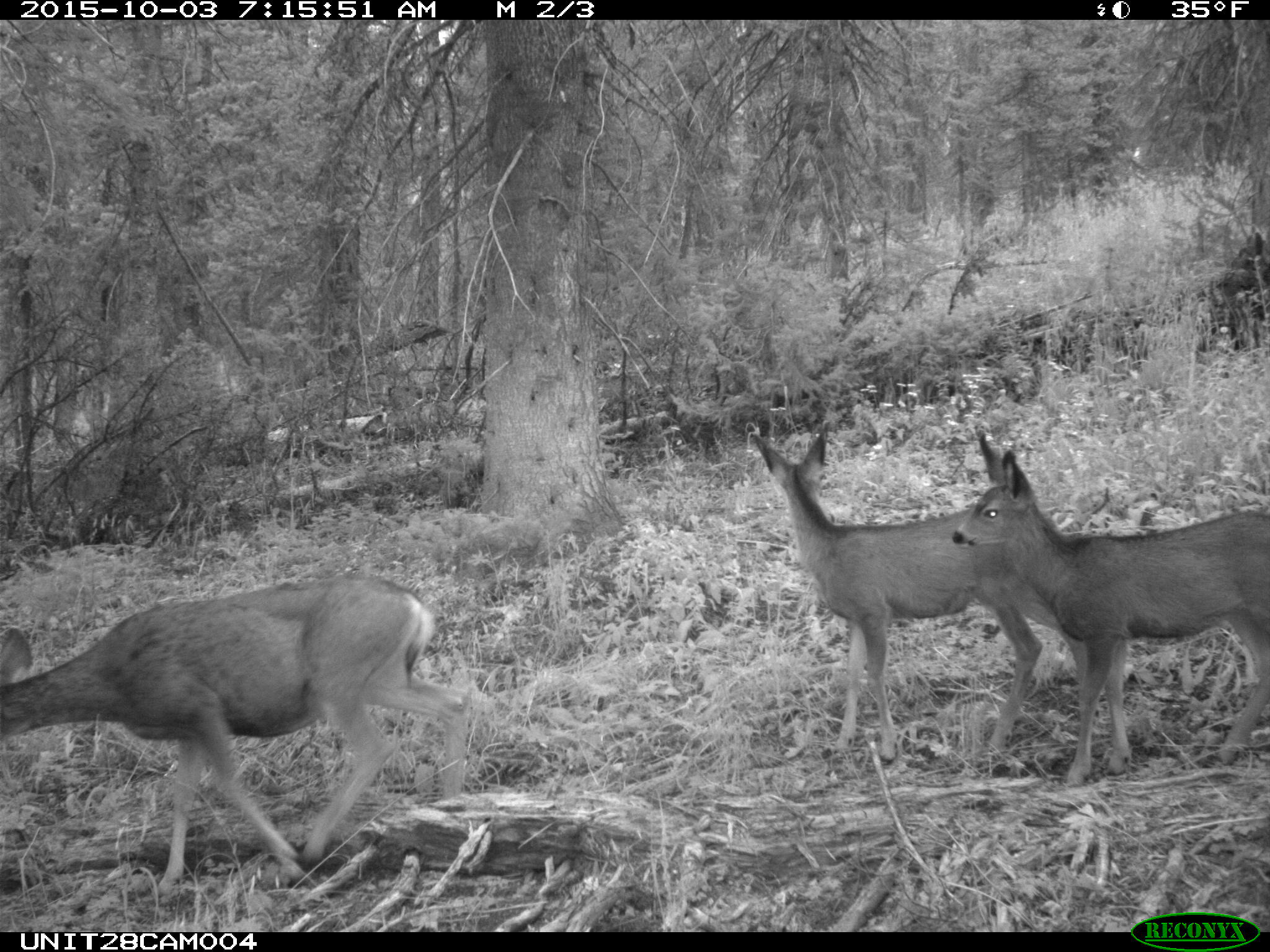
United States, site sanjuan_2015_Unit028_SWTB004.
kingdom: Animalia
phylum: Chordata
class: Mammalia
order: Artiodactyla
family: Cervidae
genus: Odocoileus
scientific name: Odocoileus hemionus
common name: mule deer